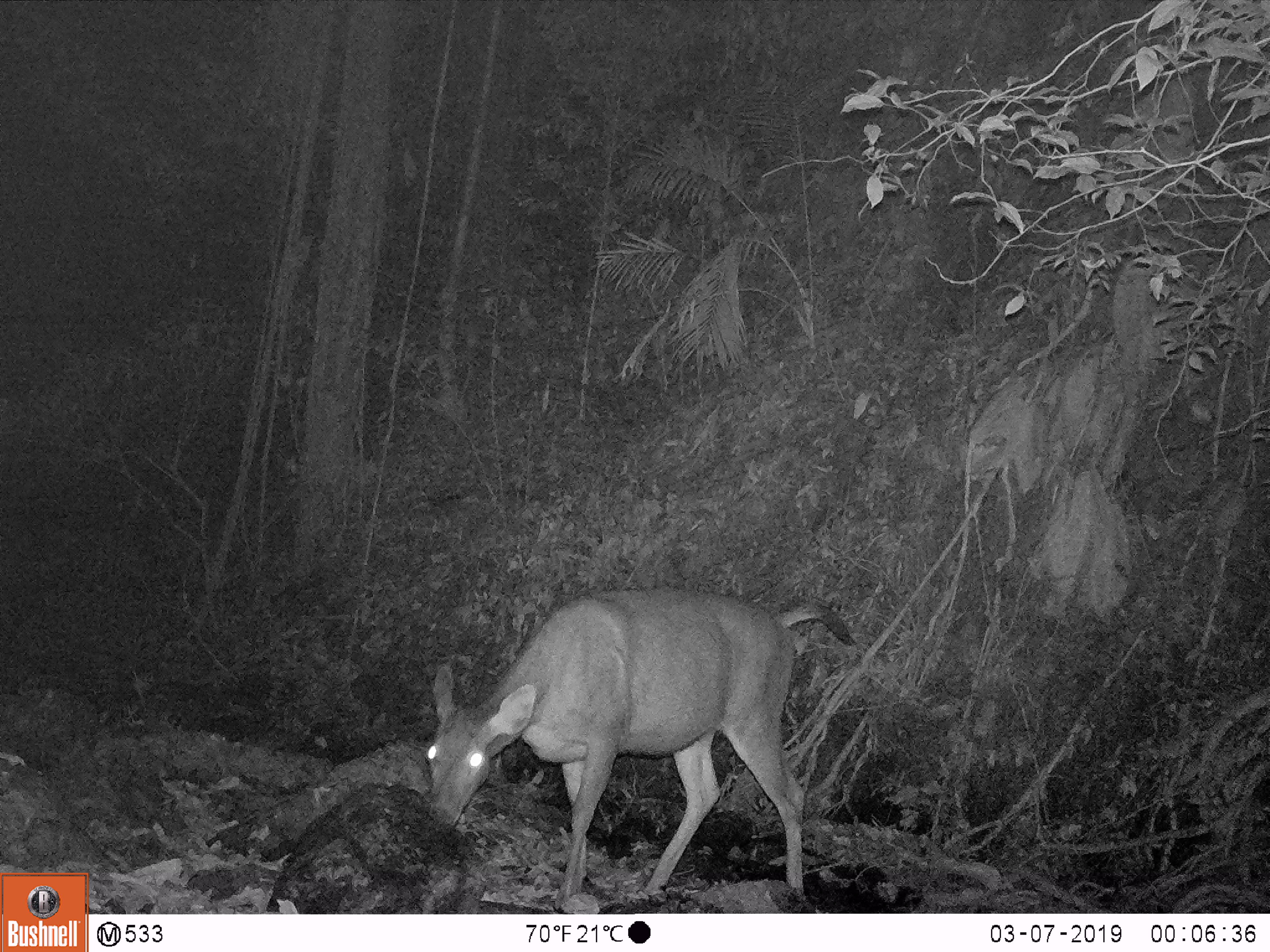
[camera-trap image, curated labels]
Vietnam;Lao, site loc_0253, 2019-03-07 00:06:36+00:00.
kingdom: Animalia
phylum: Chordata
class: Mammalia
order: Artiodactyla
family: Cervidae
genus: Rusa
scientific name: Rusa unicolor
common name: sambar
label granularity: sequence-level